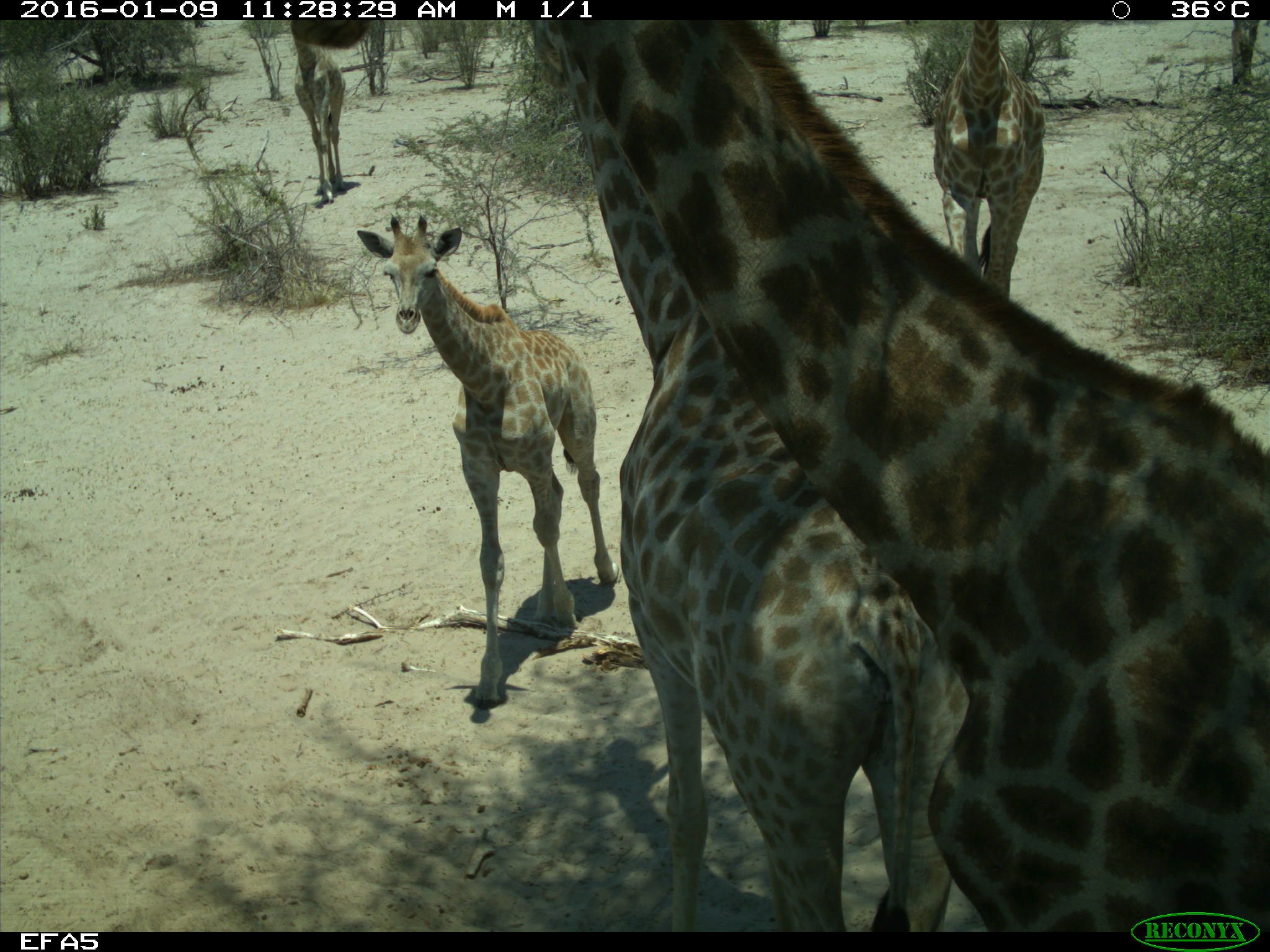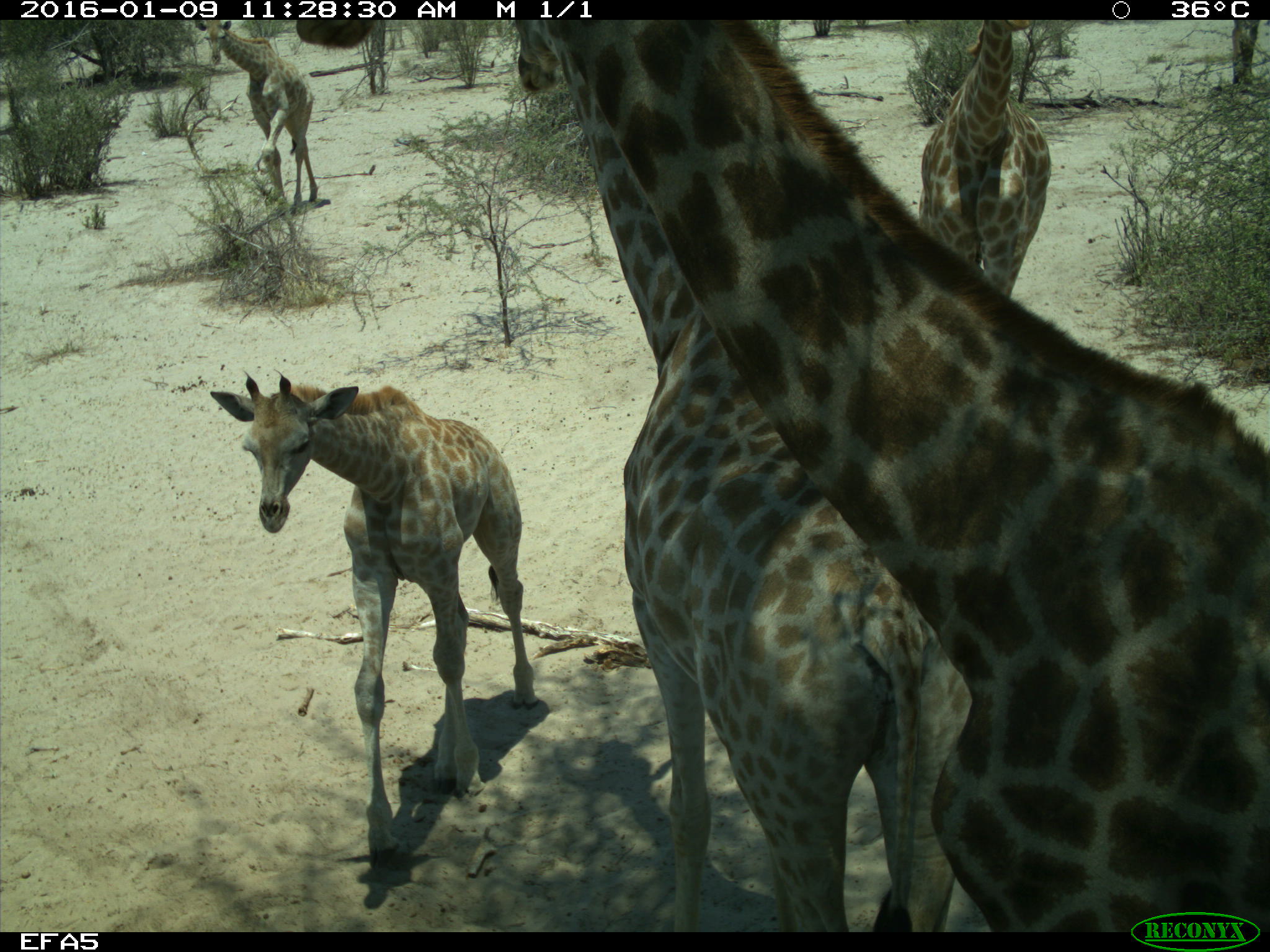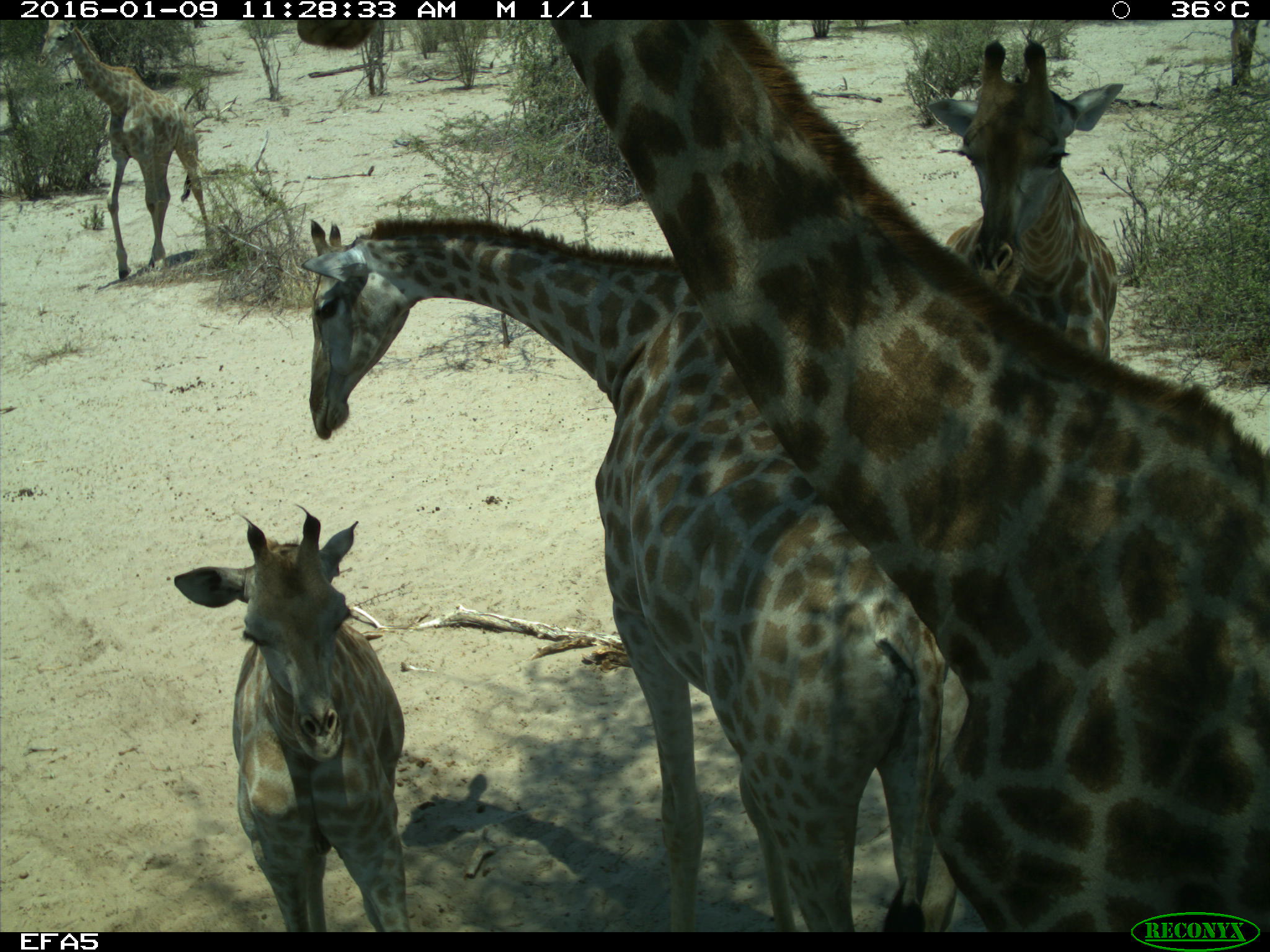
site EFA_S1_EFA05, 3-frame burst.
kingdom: Animalia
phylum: Chordata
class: Mammalia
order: Artiodactyla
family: Giraffidae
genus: Giraffa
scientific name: Giraffa camelopardalis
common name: giraffe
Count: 5.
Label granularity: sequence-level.